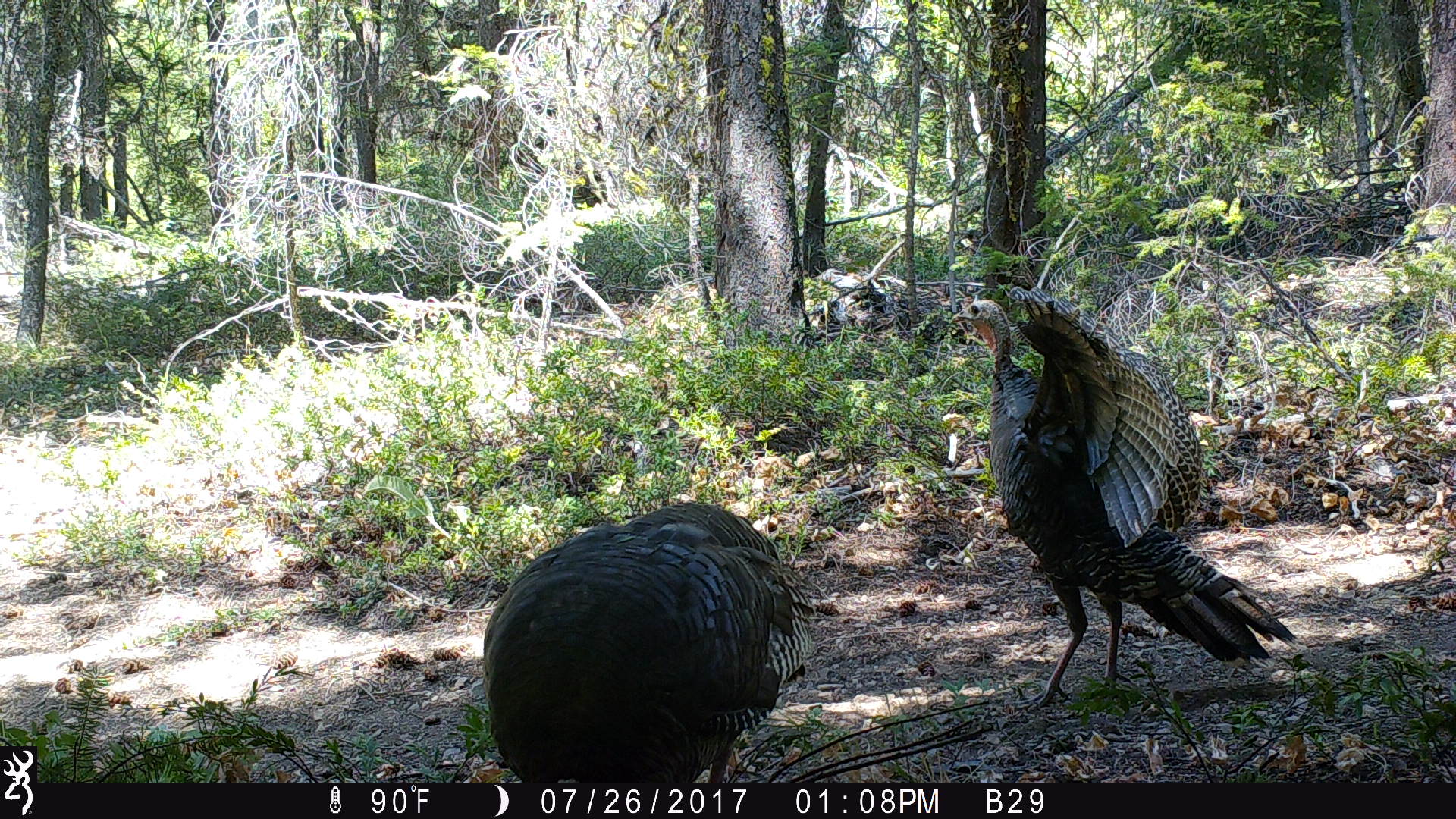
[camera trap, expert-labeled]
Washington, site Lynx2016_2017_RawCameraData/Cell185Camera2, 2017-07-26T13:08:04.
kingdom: Animalia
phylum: Chordata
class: Aves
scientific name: Aves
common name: birds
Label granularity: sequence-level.